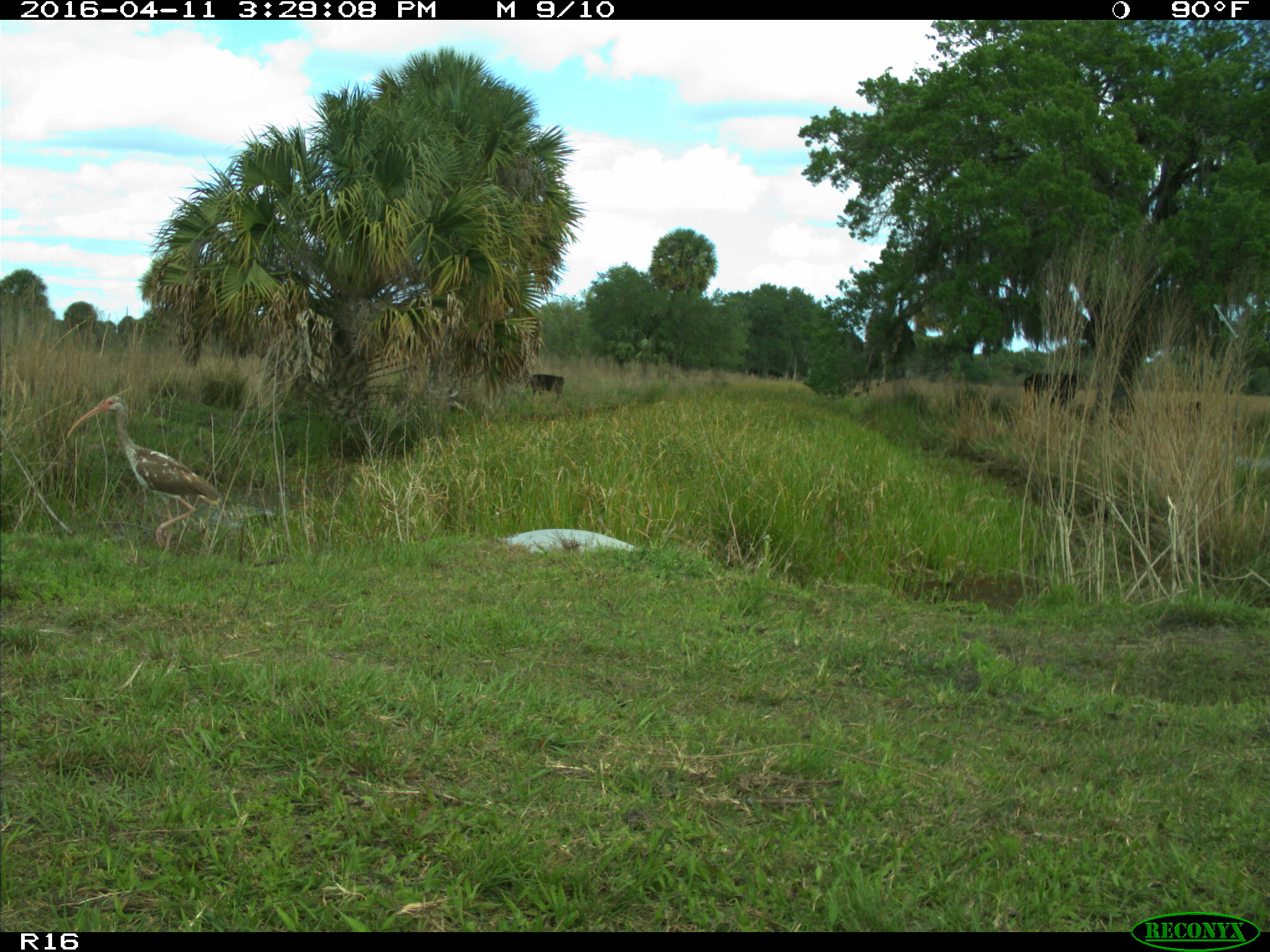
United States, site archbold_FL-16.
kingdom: Animalia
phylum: Chordata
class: Aves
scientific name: Aves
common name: birds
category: unidentified bird